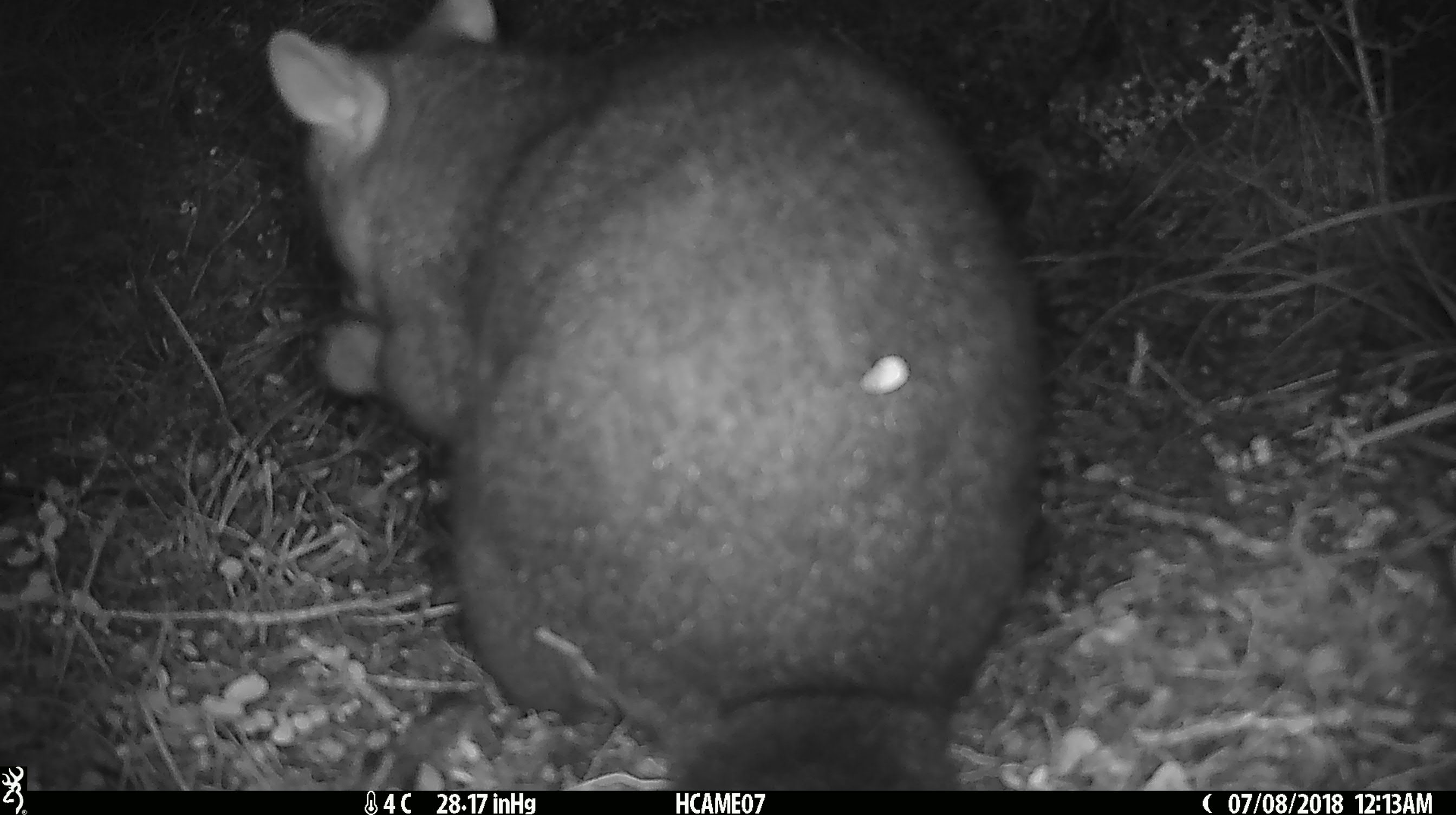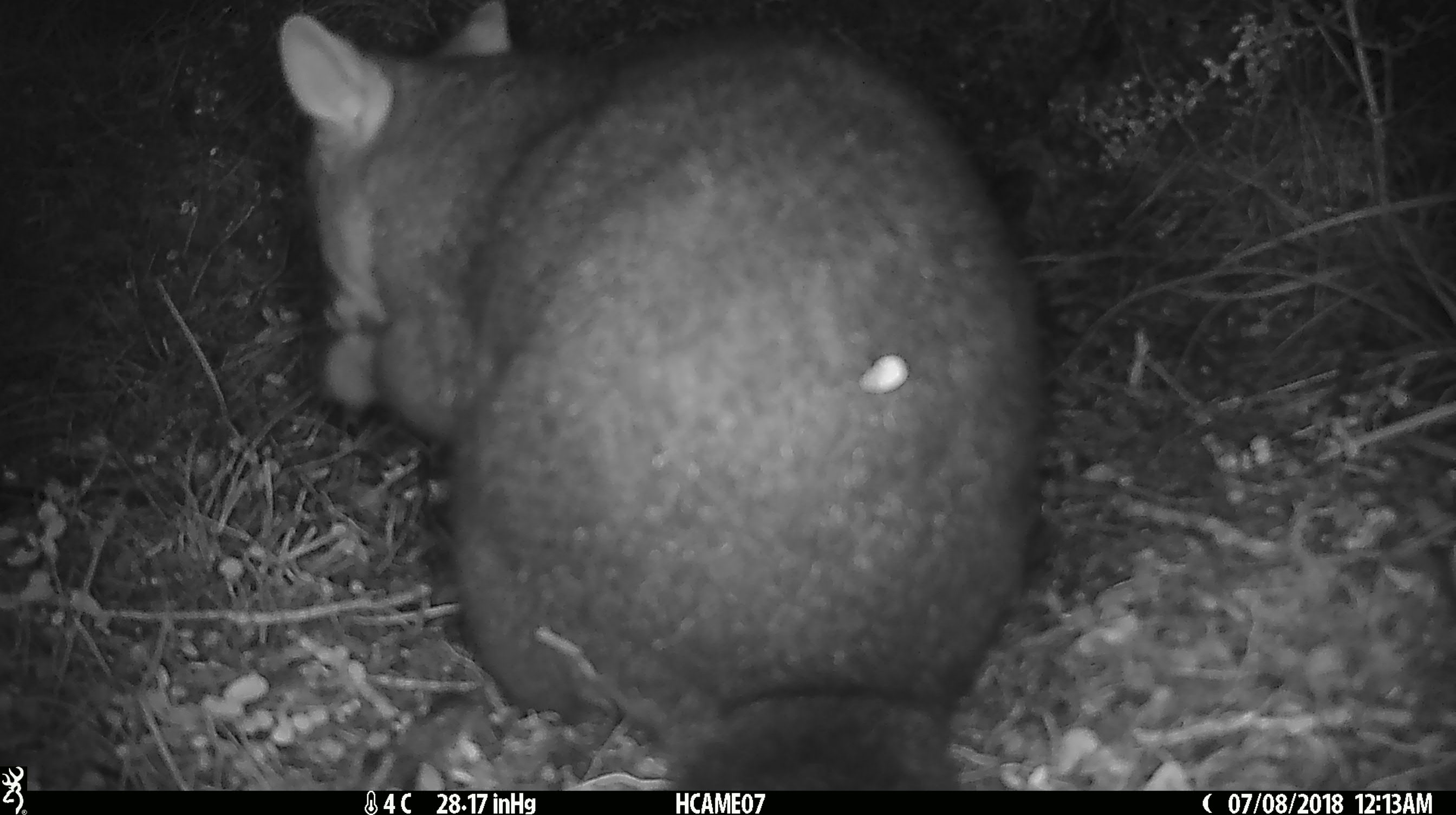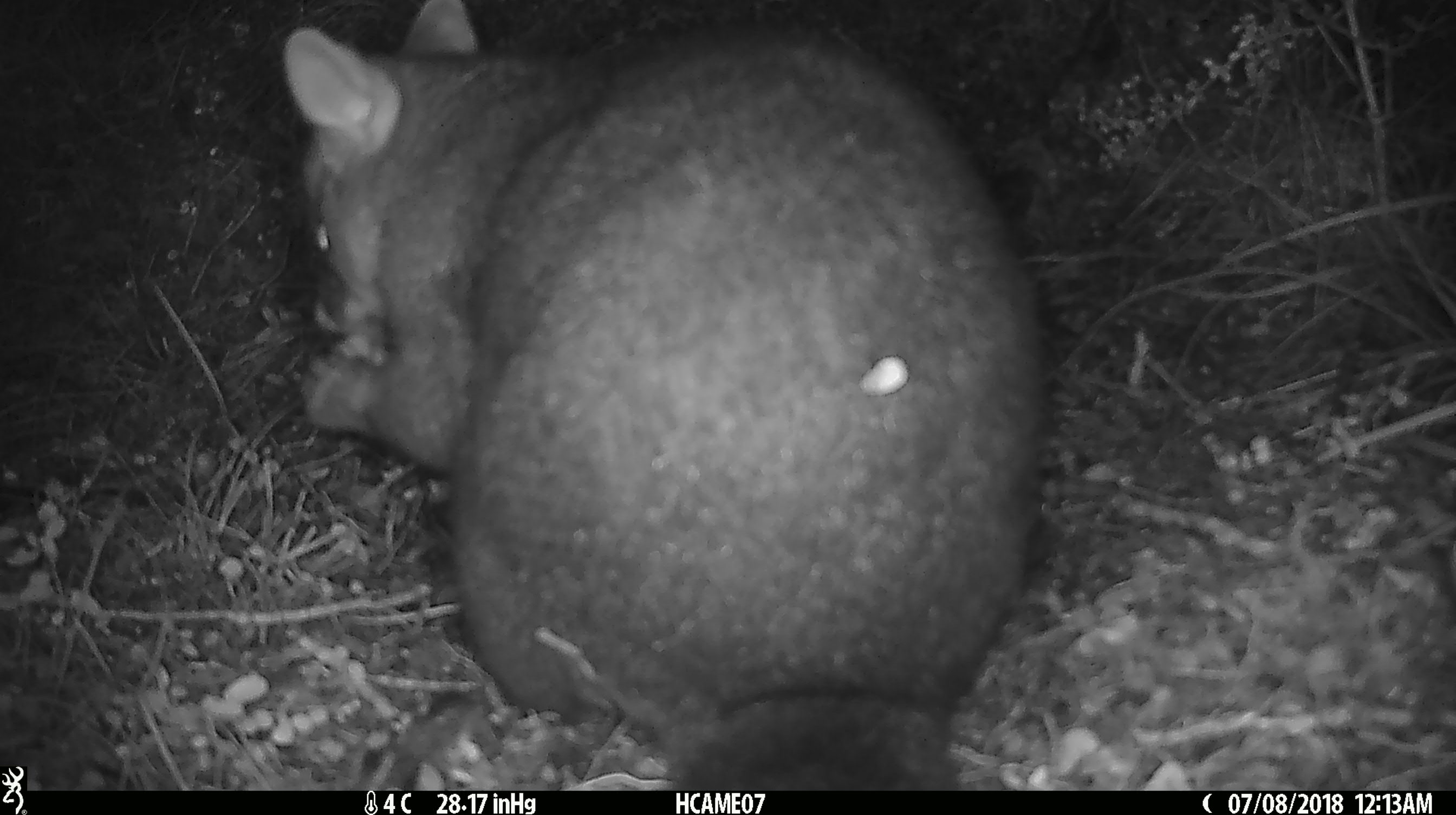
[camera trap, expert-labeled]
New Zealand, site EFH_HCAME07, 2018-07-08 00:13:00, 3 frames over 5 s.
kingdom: Animalia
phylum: Chordata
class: Mammalia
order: Diprotodontia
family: Phalangeridae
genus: Trichosurus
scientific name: Trichosurus vulpecula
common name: common brushtail possum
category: possum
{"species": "possum (common brushtail possum) (Trichosurus vulpecula)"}